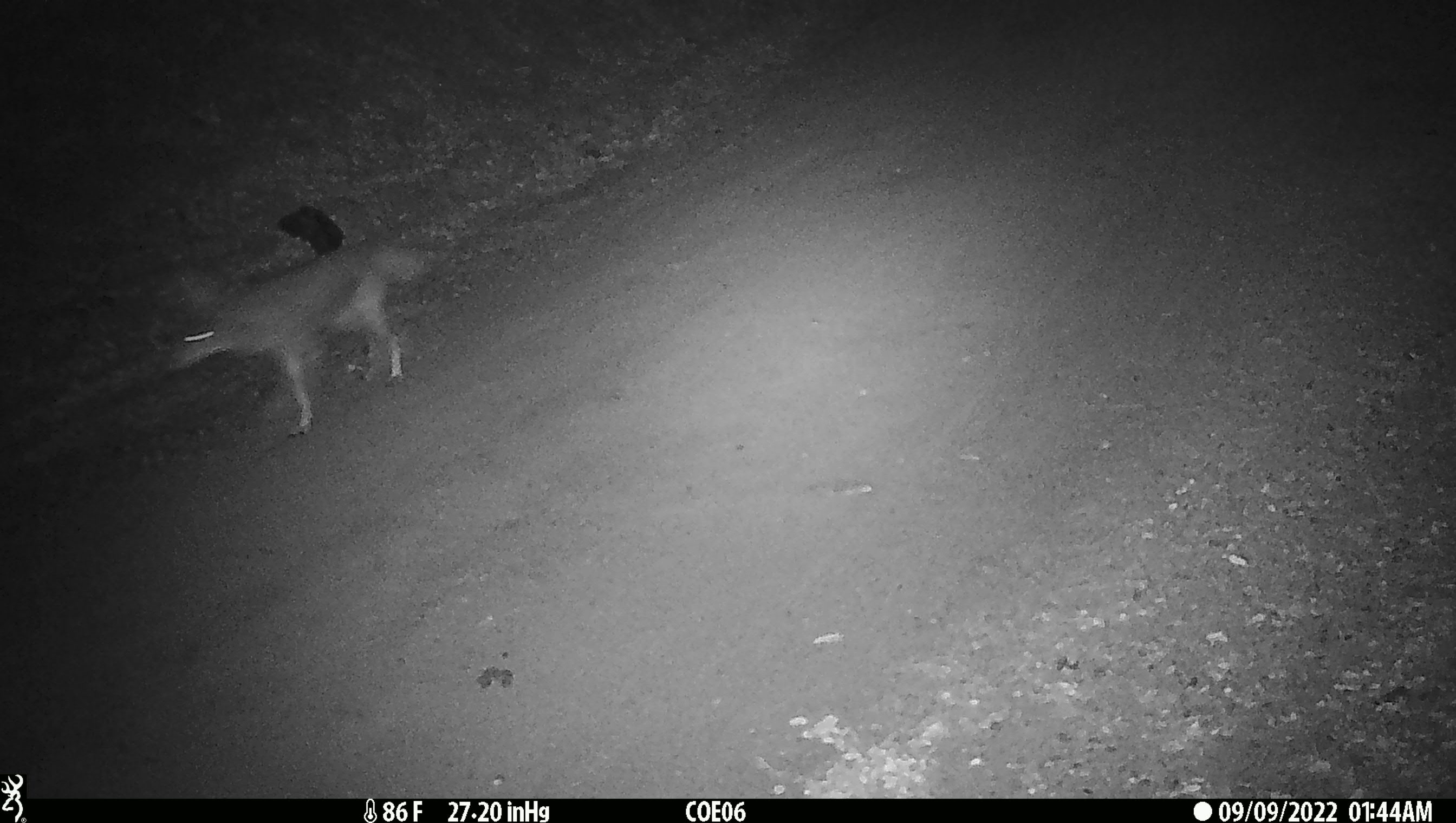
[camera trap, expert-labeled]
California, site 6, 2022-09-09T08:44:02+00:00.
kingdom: Animalia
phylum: Chordata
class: Mammalia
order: Carnivora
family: Canidae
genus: Canis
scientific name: Canis latrans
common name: coyote